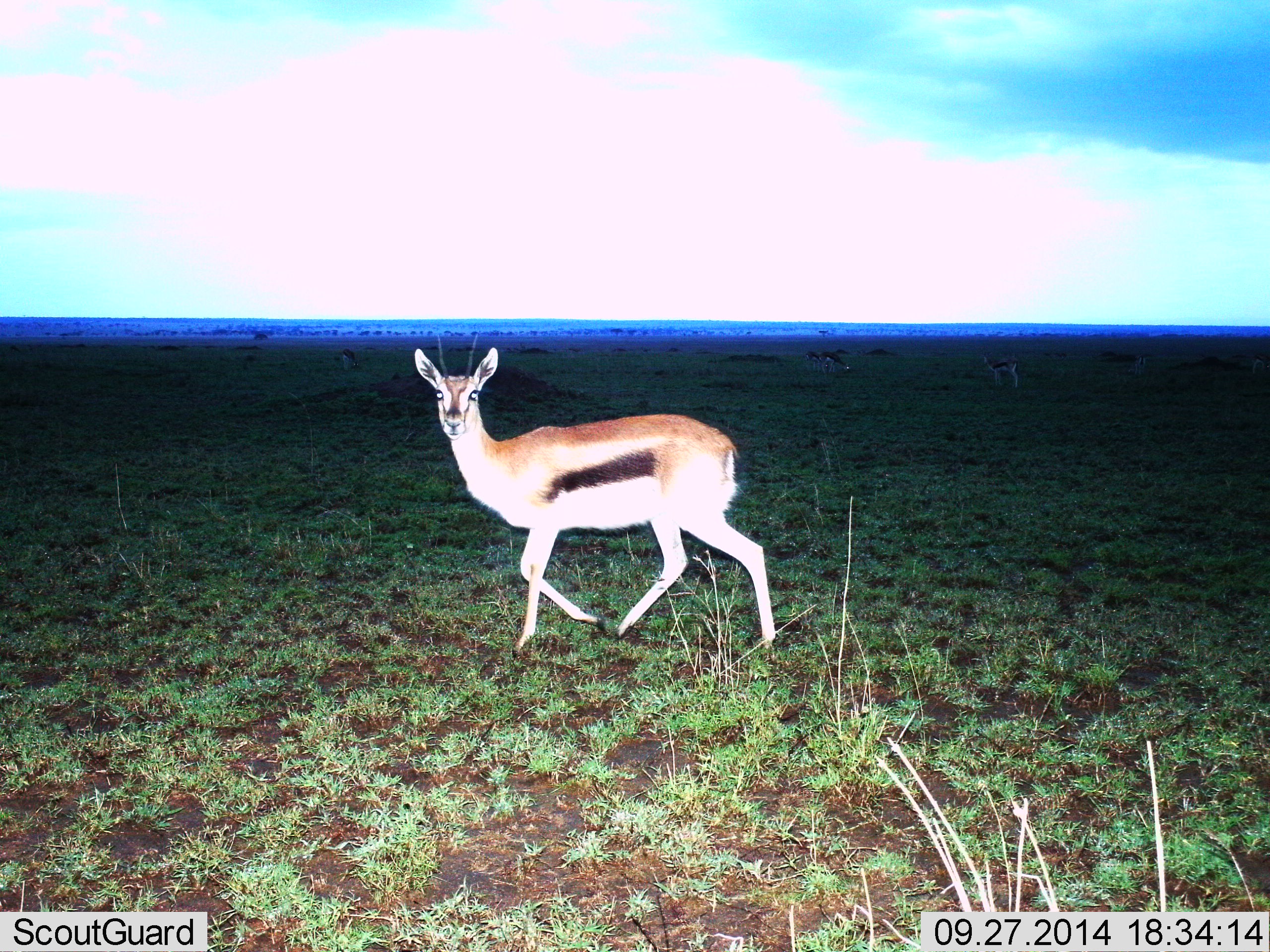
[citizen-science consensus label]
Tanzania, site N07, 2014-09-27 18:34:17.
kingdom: Animalia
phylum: Chordata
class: Mammalia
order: Artiodactyla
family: Bovidae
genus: Eudorcas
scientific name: Eudorcas thomsonii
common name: thomson's gazelle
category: gazellethomsons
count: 1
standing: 20%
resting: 0%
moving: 90%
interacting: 0%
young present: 0%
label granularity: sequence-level